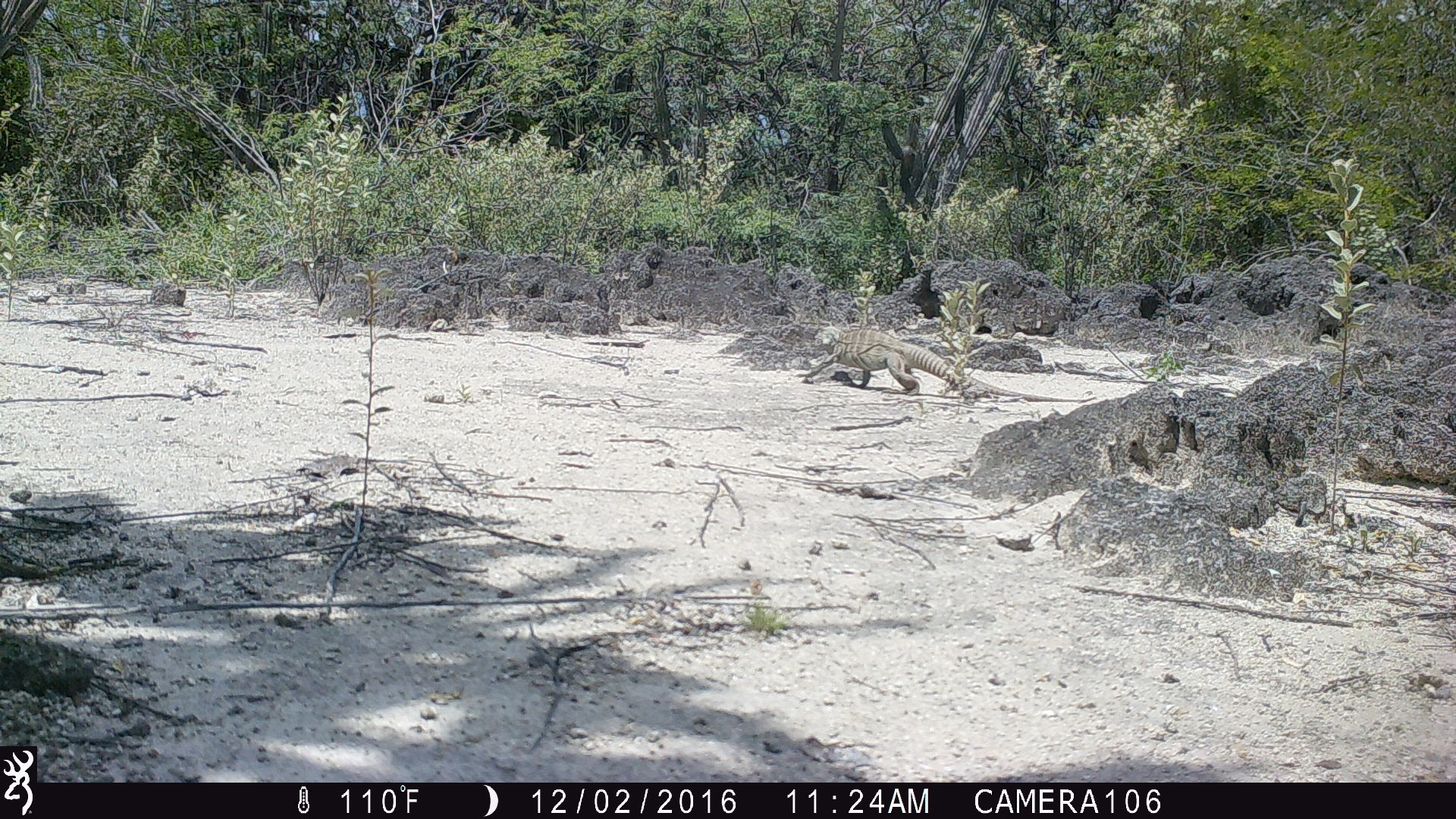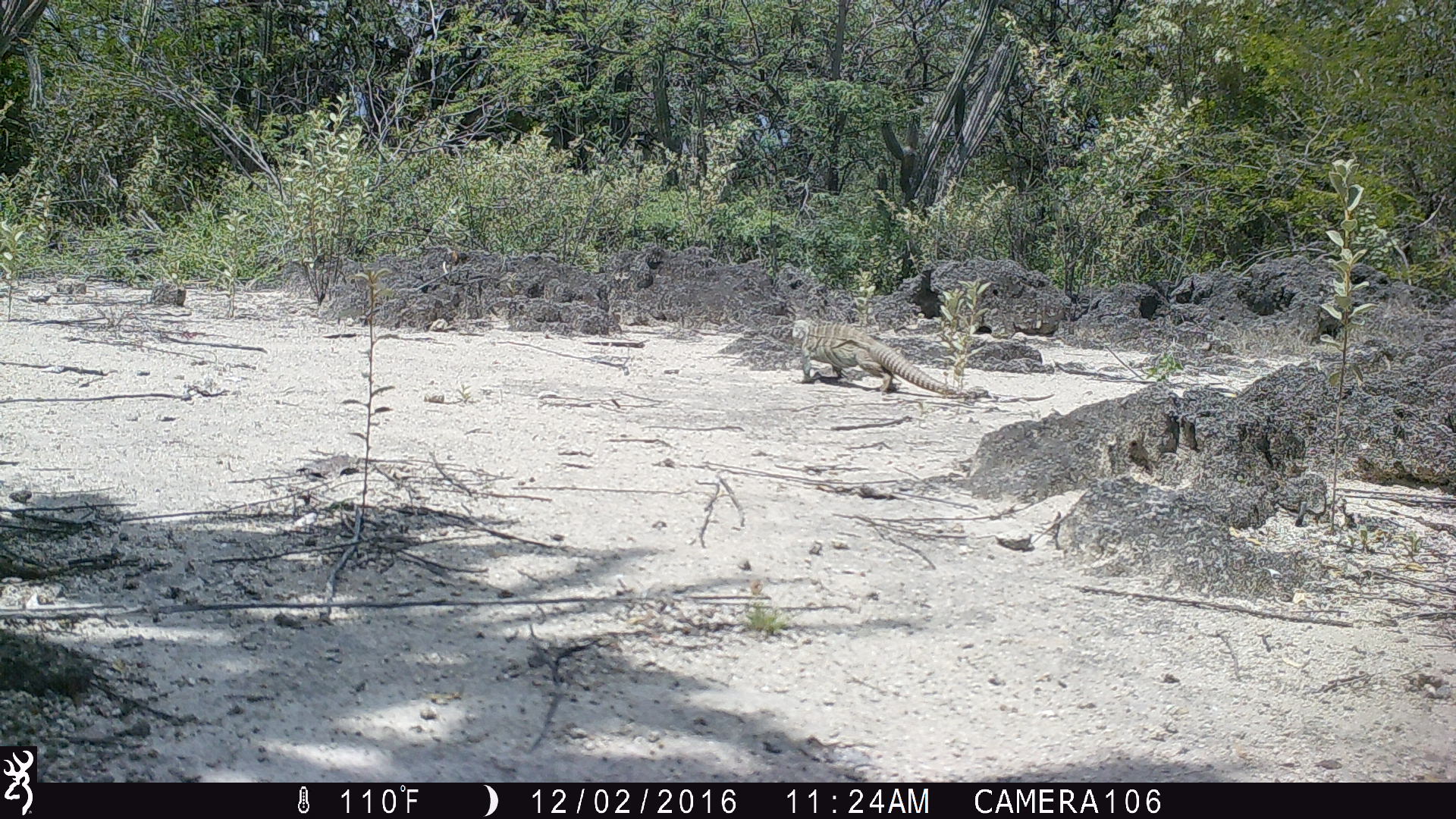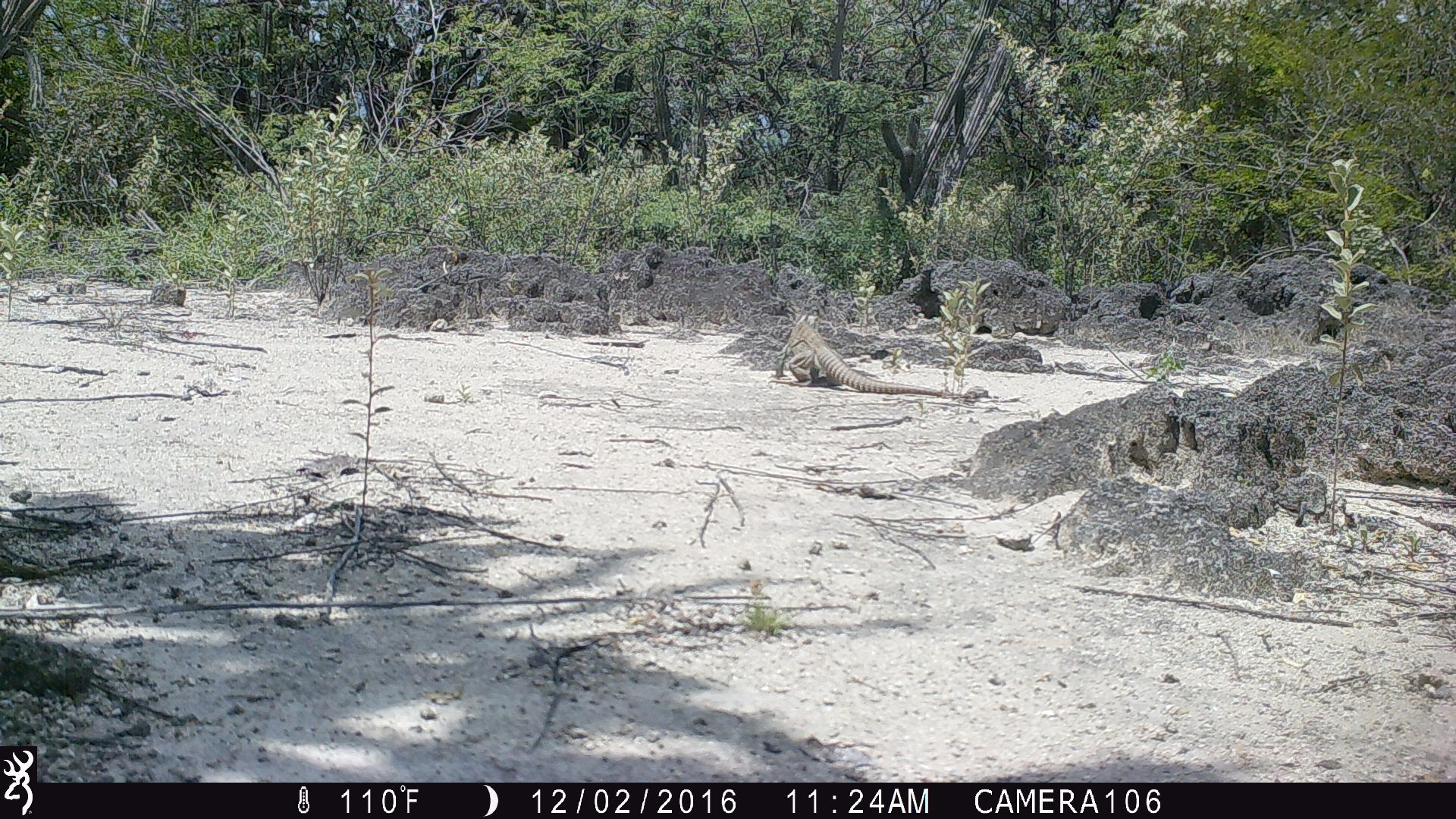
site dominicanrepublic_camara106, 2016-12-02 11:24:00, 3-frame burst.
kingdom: Animalia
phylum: Chordata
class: Reptilia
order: Squamata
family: Iguanidae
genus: Iguana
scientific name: Iguana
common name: typical iguanas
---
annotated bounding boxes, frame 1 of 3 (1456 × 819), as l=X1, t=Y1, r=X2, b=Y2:
iguana: l=800, t=325, r=972, b=395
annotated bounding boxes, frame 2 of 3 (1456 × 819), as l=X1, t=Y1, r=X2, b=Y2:
iguana: l=786, t=319, r=966, b=400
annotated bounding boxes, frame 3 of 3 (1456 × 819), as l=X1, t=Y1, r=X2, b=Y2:
iguana: l=769, t=306, r=972, b=398